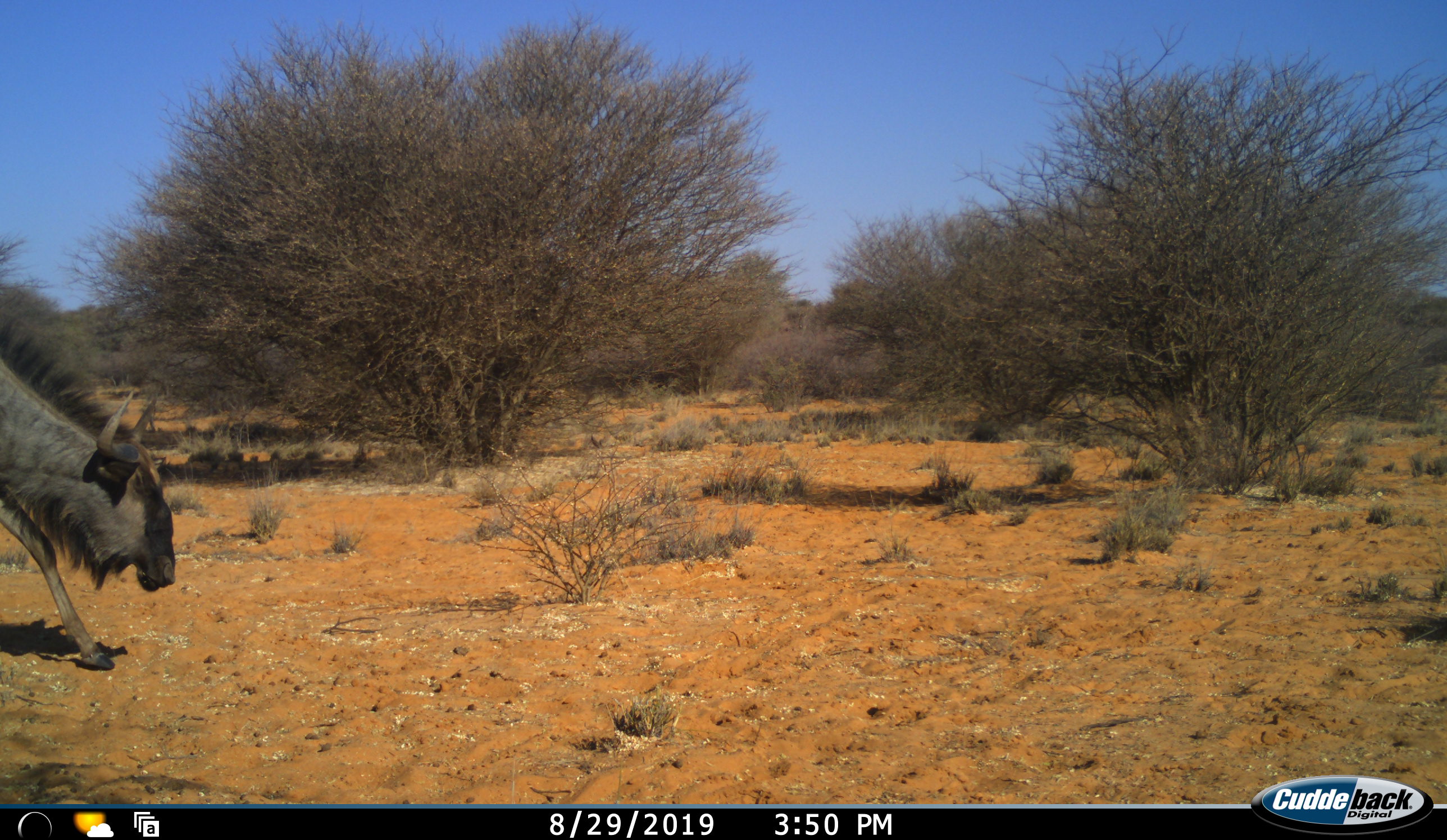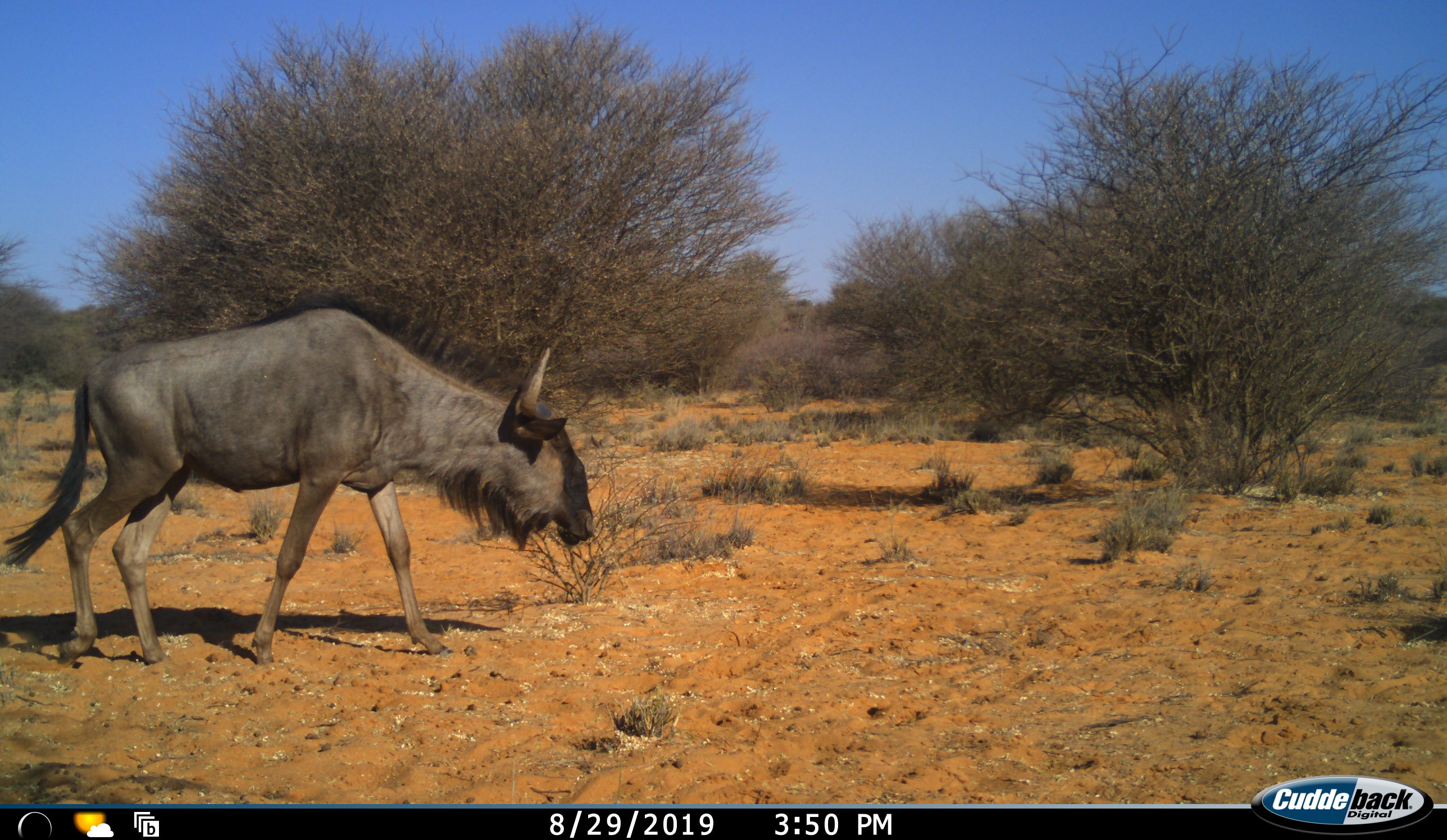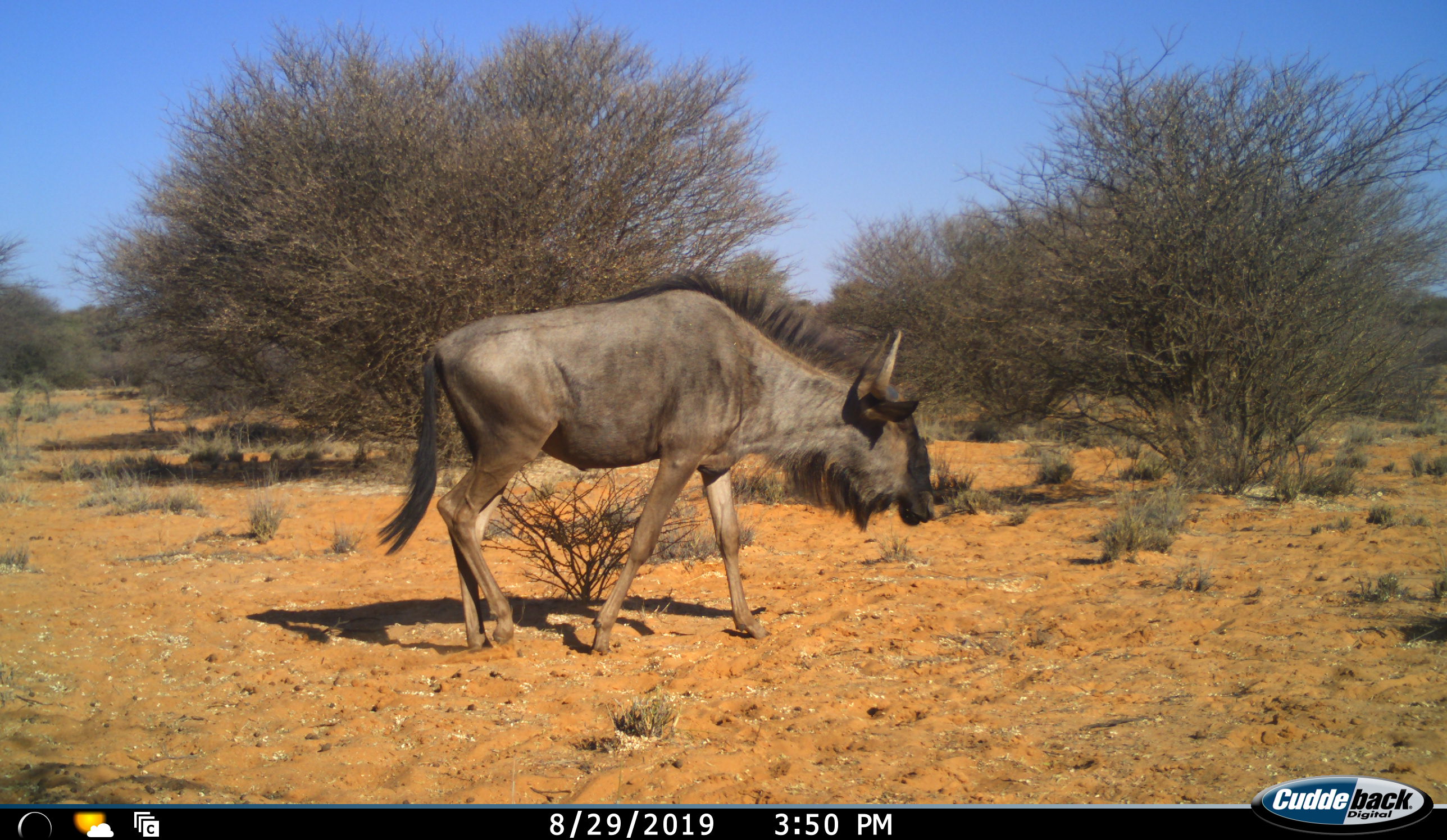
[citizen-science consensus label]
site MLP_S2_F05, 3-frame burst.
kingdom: Animalia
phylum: Chordata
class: Mammalia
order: Artiodactyla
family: Bovidae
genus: Connochaetes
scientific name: Connochaetes taurinus taurinus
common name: blue wildebeest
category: wildebeestblue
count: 1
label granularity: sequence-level